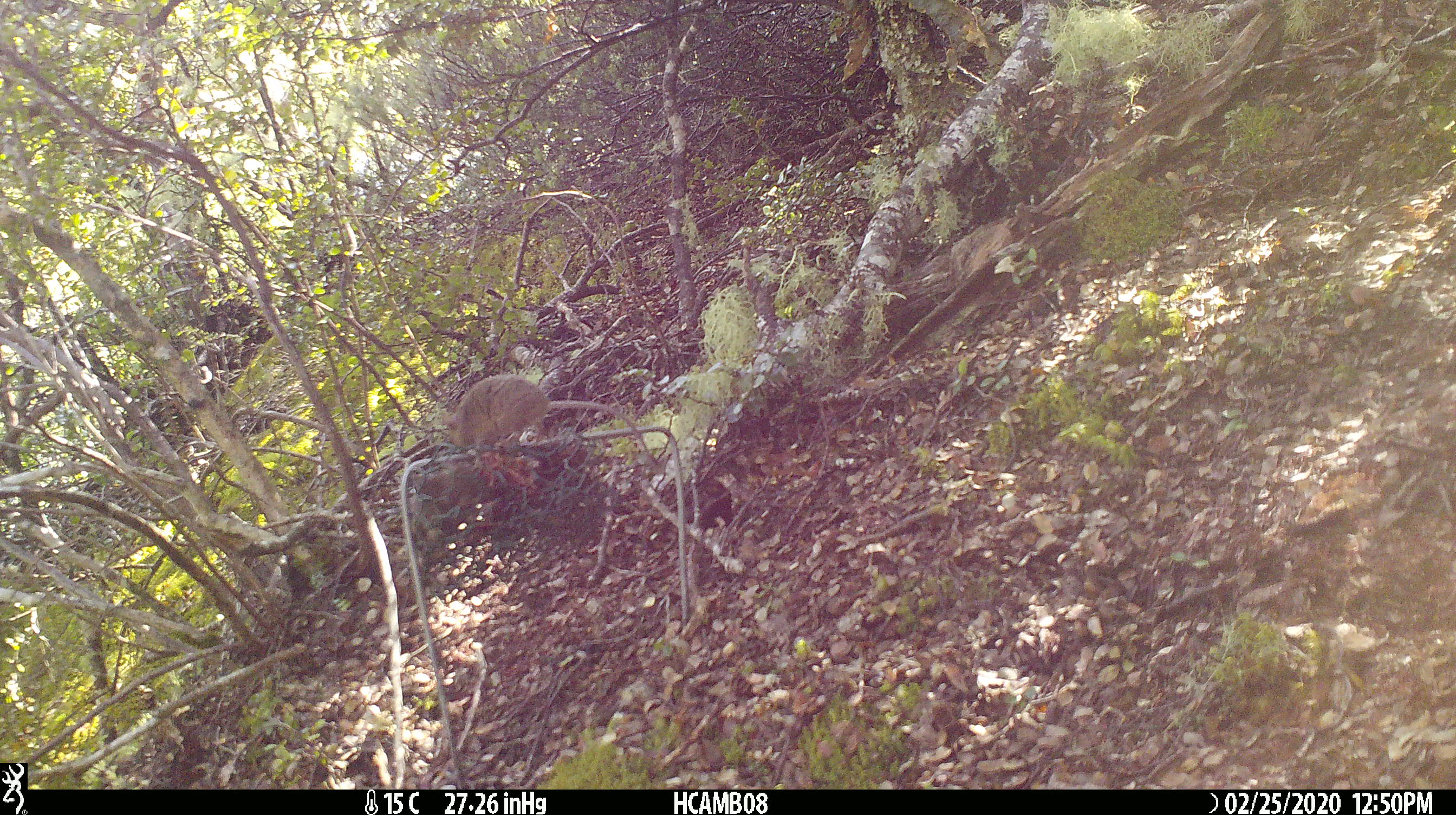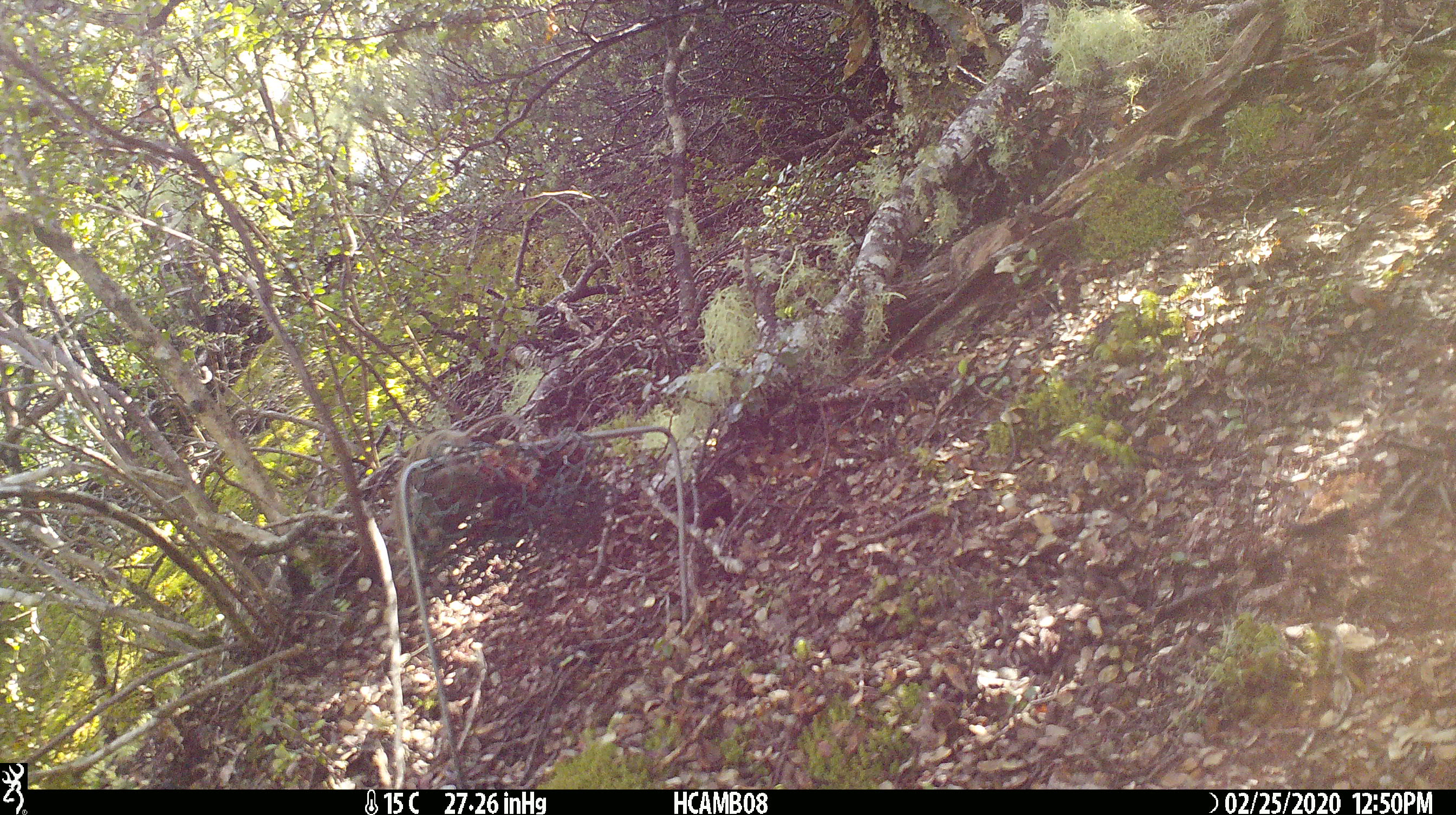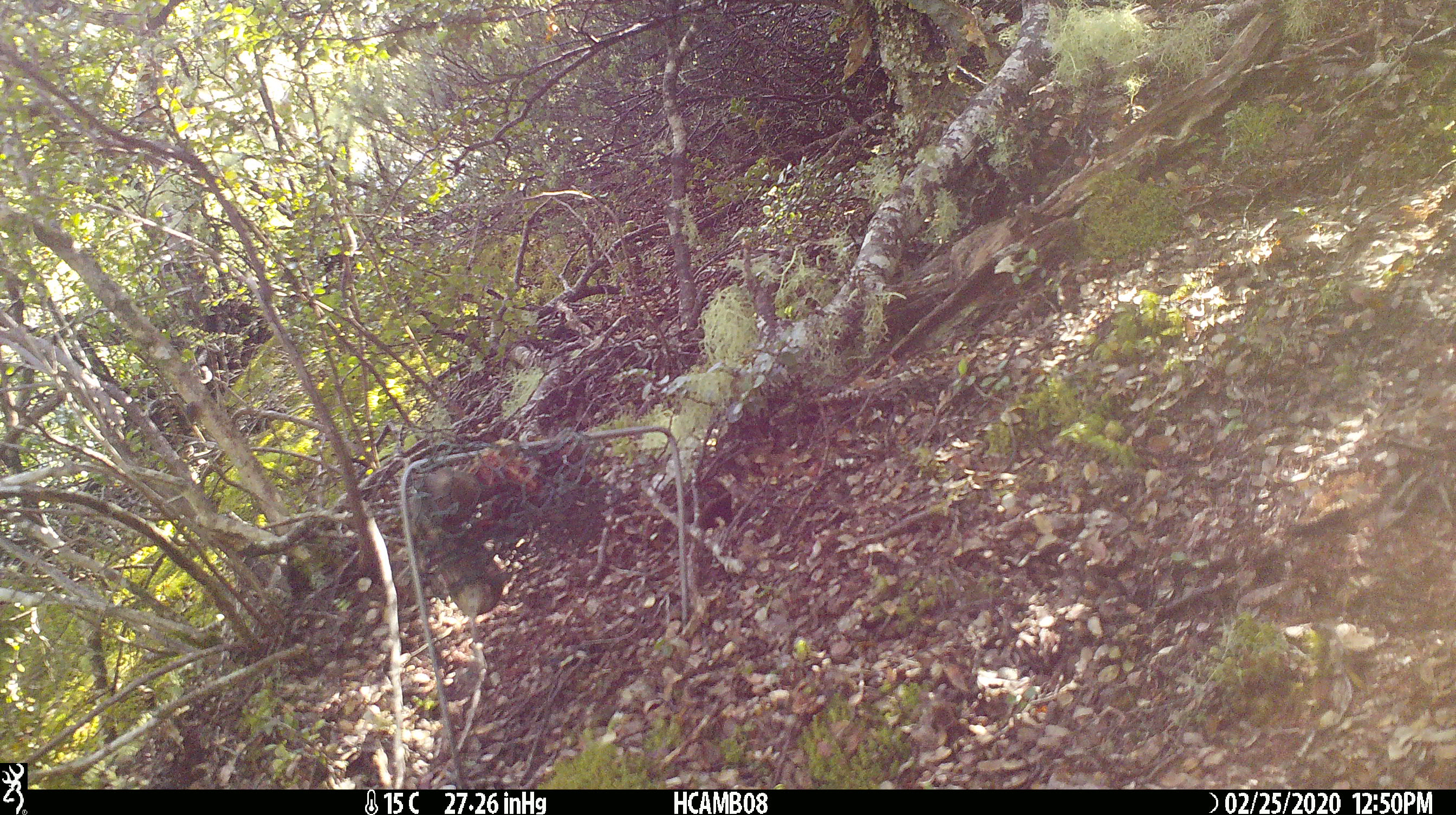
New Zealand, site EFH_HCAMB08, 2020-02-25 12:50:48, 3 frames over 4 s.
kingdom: Animalia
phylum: Chordata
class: Mammalia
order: Rodentia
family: Muridae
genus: Mus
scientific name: Mus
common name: mouse